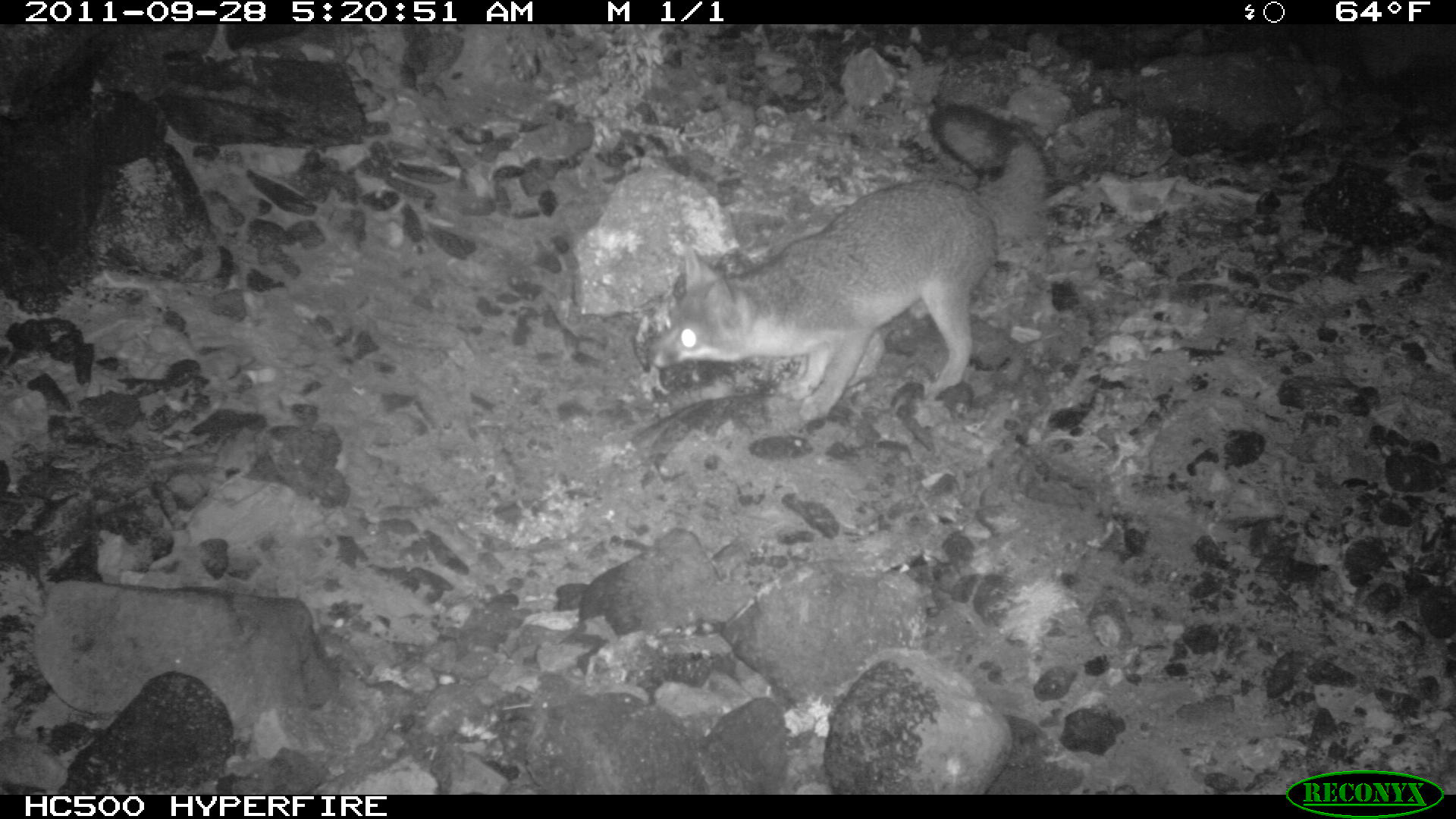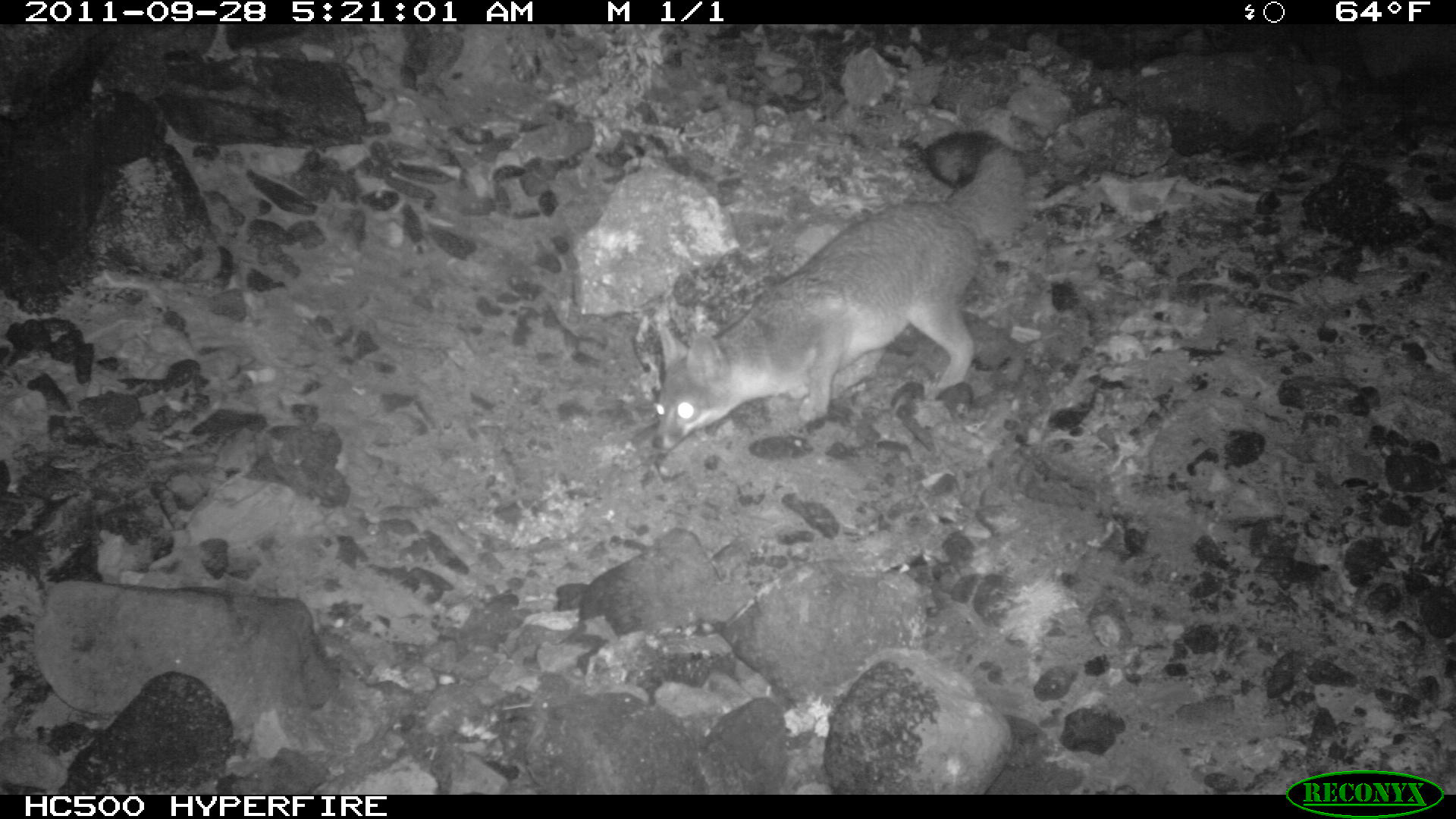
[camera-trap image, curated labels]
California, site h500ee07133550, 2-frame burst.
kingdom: Animalia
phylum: Chordata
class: Mammalia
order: Carnivora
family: Canidae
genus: Urocyon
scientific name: Urocyon littoralis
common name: island fox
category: fox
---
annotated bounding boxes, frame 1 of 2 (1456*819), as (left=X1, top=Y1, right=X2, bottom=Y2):
fox: (left=644, top=99, right=1056, bottom=422)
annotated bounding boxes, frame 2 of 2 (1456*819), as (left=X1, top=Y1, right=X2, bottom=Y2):
fox: (left=649, top=128, right=1023, bottom=452)